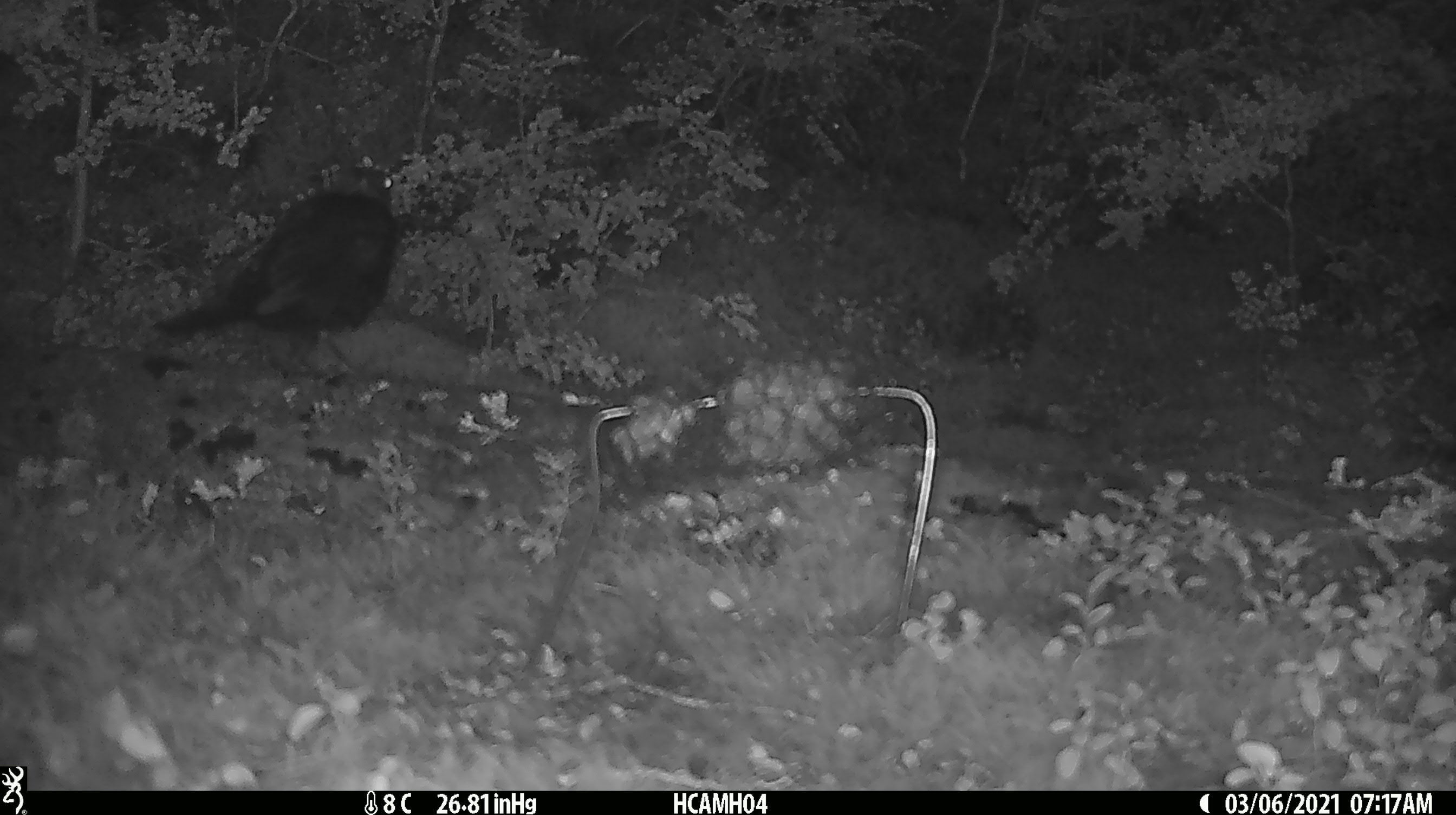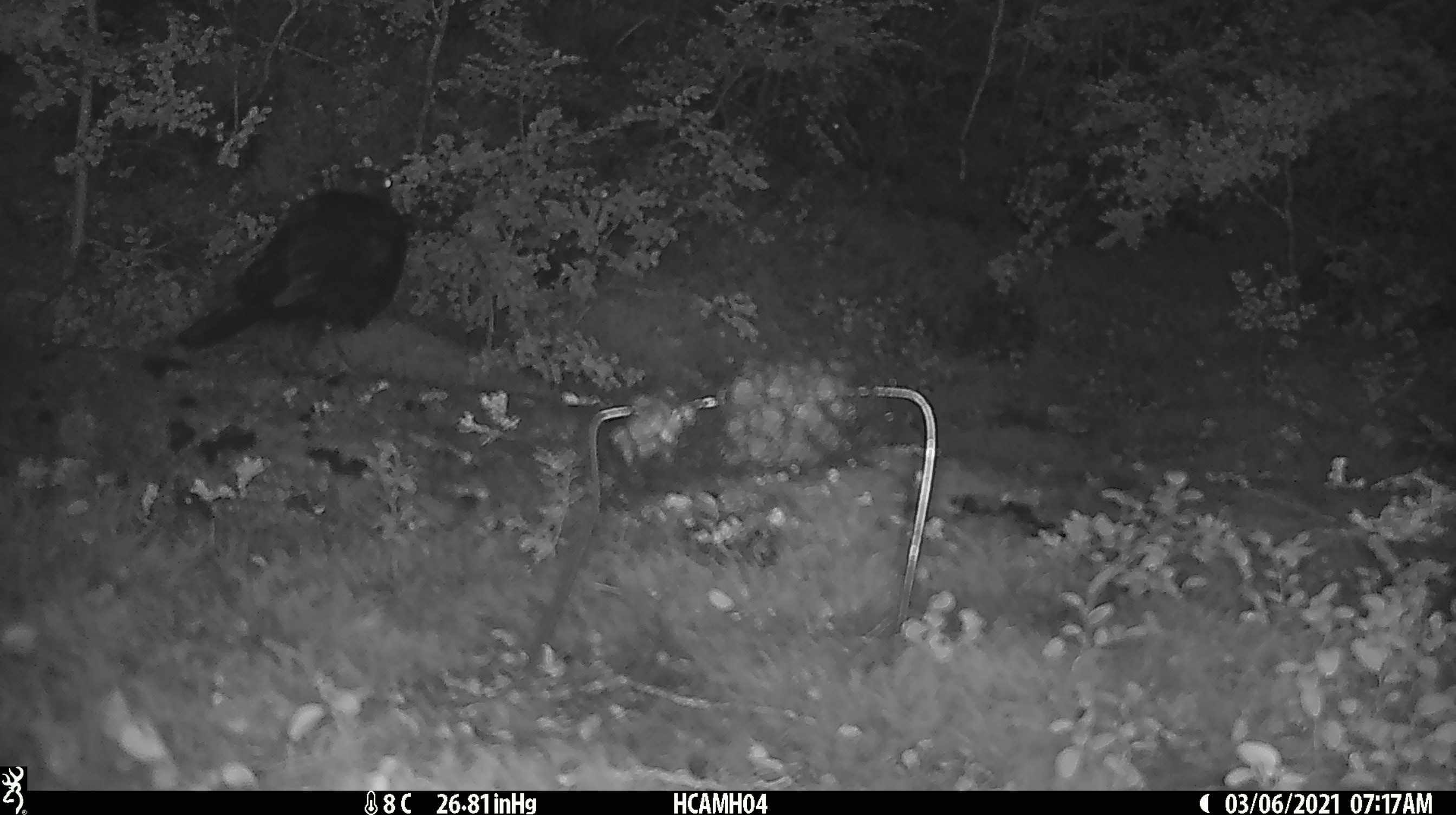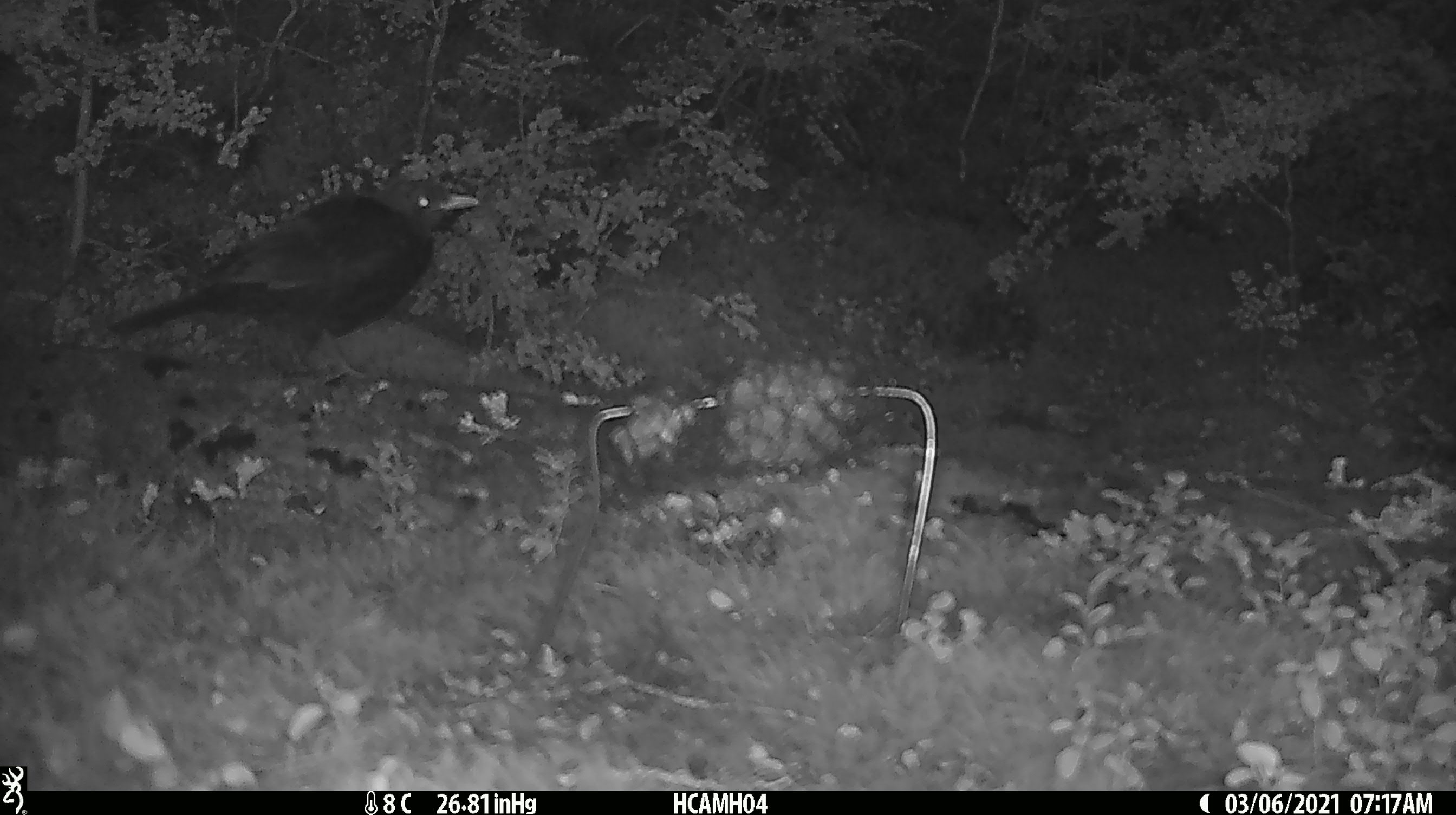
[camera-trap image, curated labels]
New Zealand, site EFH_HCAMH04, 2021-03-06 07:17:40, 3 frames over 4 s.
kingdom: Animalia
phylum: Chordata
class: Aves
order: Passeriformes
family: Turdidae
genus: Turdus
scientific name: Turdus merula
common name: eurasian blackbird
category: blackbird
Blackbird (eurasian blackbird) (Turdus merula).